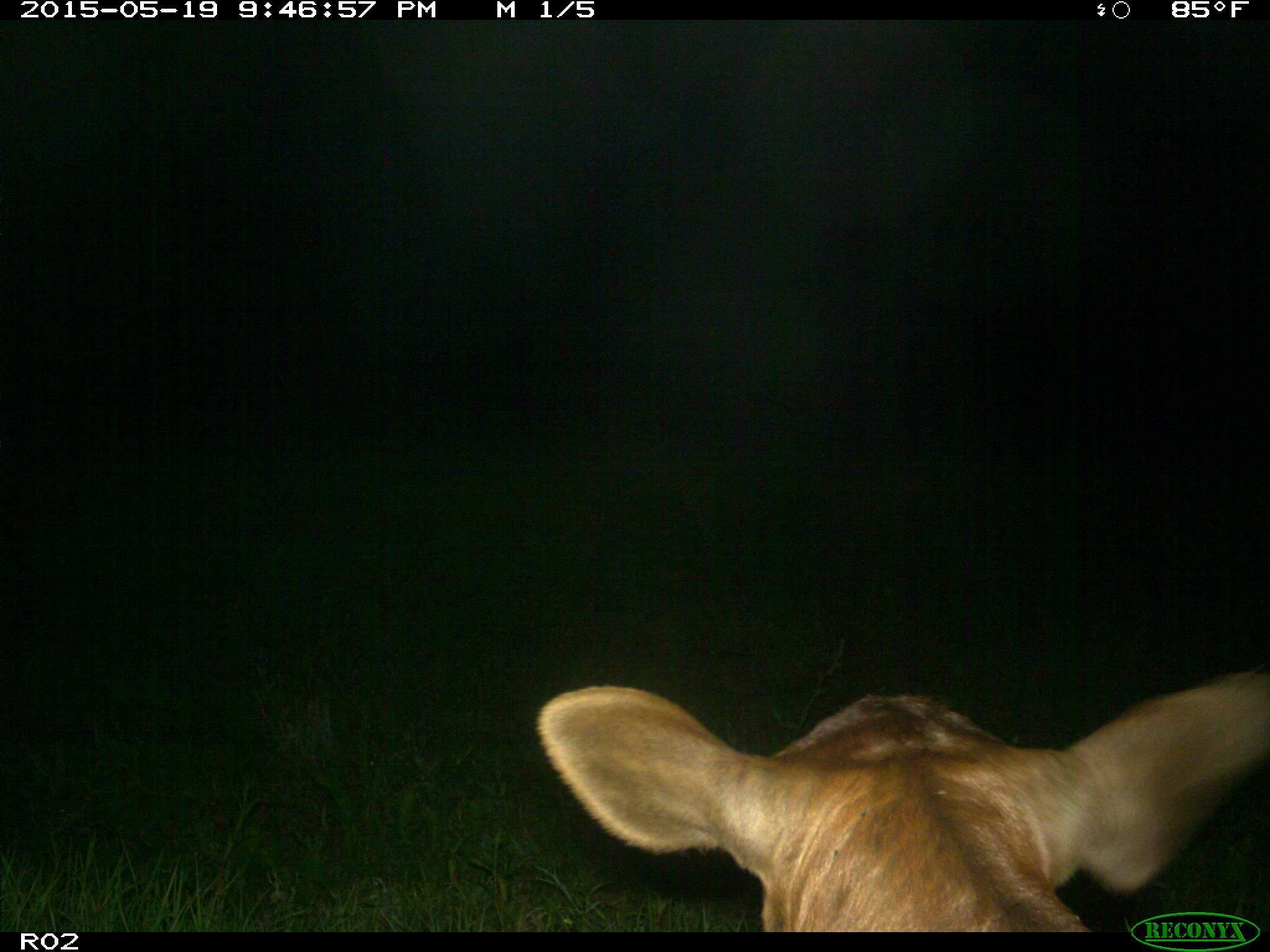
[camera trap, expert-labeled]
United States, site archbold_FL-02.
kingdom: Animalia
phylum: Chordata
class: Mammalia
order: Artiodactyla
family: Bovidae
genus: Bos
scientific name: Bos taurus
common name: domestic cow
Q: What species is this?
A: Bos taurus (domestic cow).